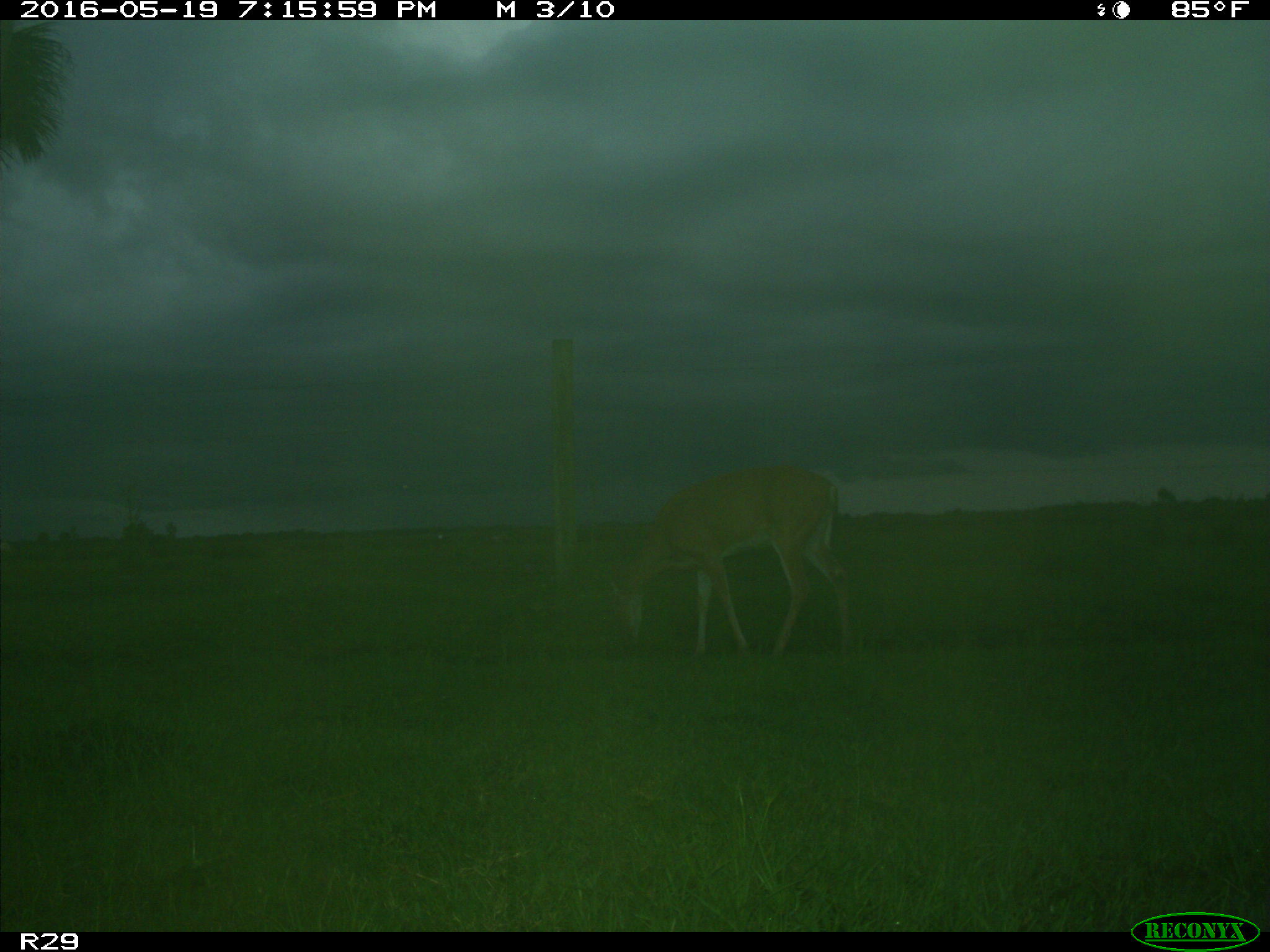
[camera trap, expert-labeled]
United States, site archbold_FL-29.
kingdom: Animalia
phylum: Chordata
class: Mammalia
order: Artiodactyla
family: Cervidae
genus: Odocoileus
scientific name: Odocoileus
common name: deer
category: unidentified deer